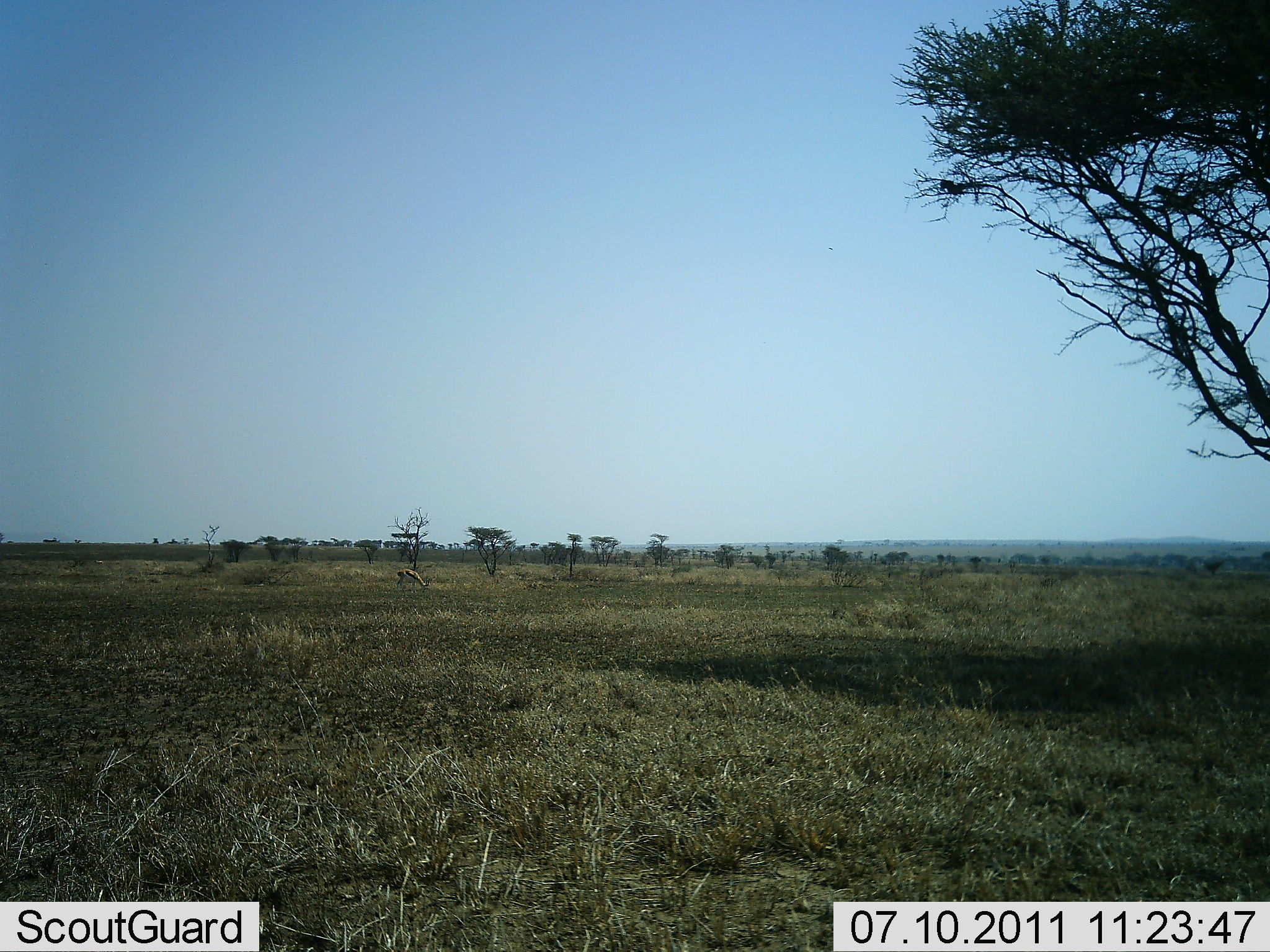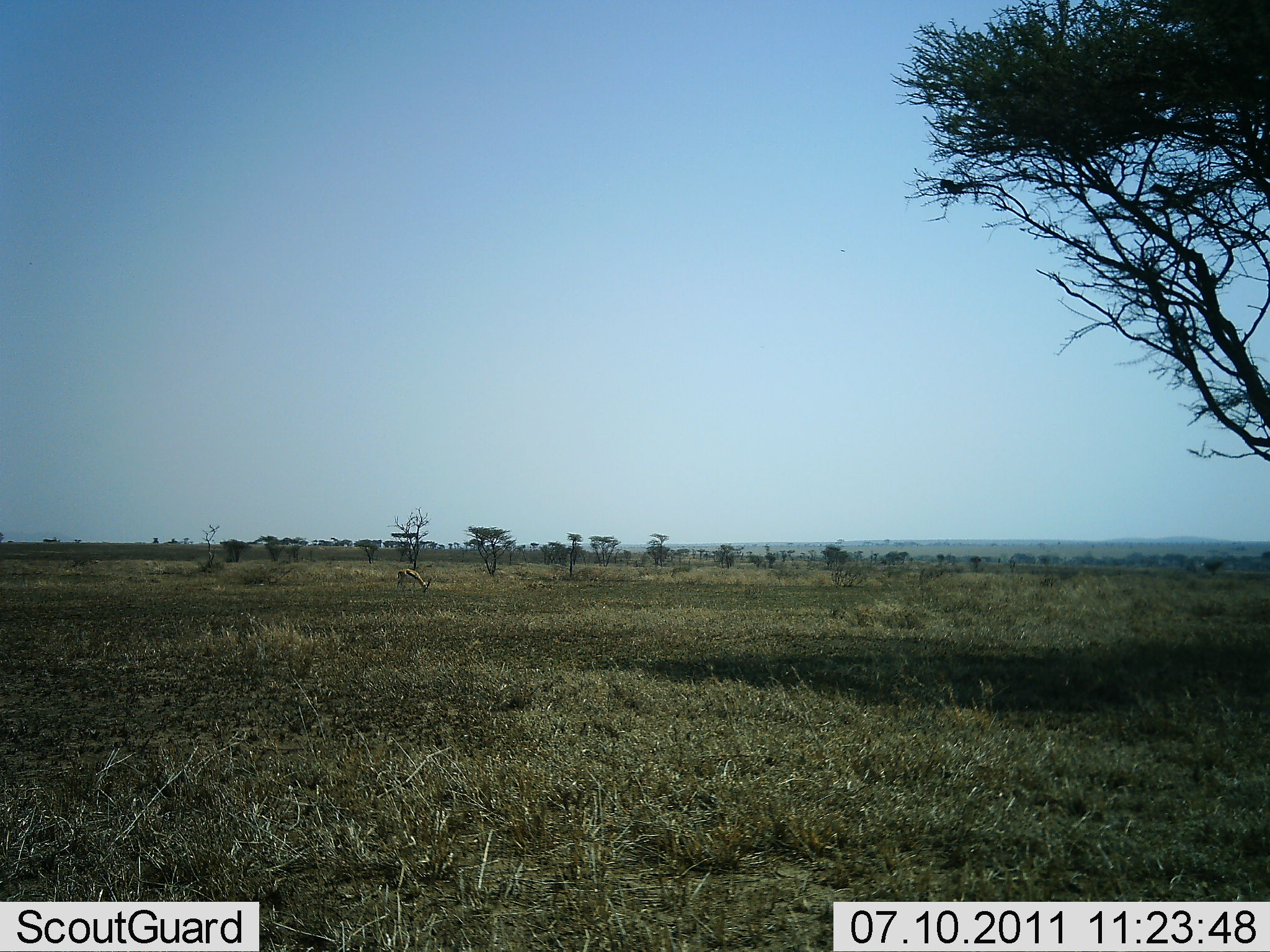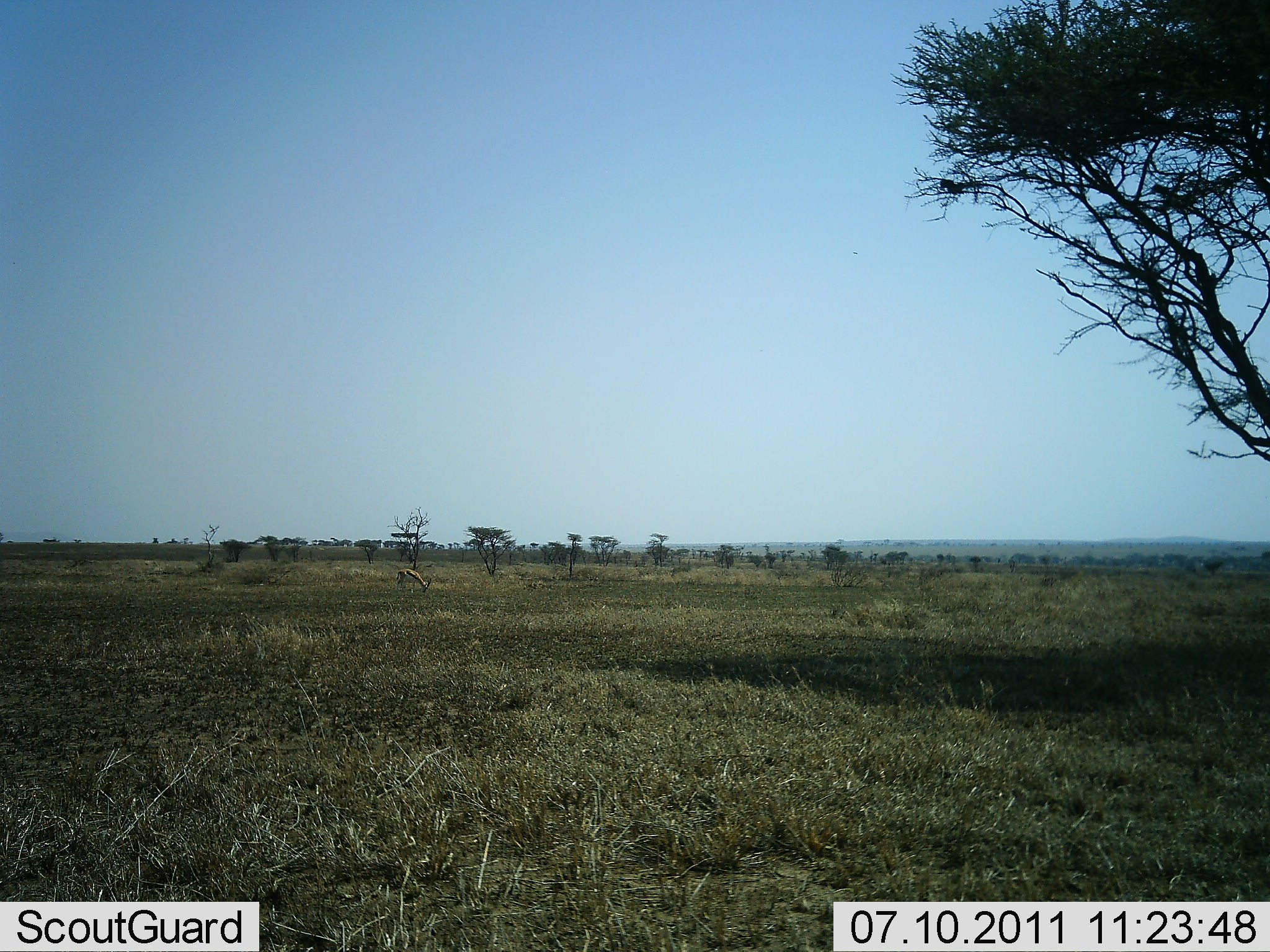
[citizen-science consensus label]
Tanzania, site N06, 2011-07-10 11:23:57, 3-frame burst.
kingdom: Animalia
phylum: Chordata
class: Mammalia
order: Artiodactyla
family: Bovidae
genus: Eudorcas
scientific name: Eudorcas thomsonii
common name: thomson's gazelle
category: gazellethomsons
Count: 1.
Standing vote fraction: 0%.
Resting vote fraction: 0%.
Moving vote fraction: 0%.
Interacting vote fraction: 0%.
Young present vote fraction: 0%.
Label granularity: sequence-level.